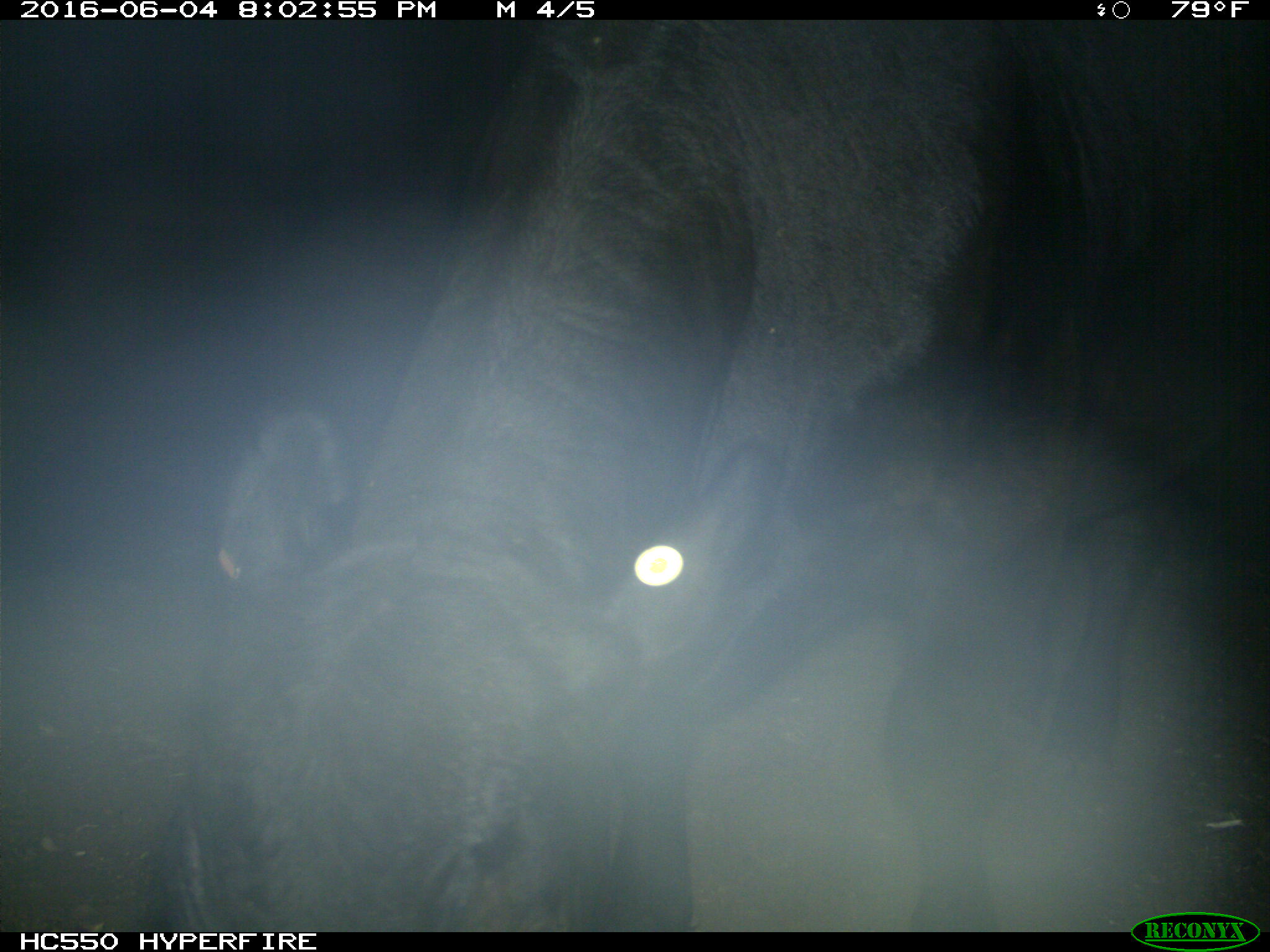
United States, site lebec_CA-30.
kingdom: Animalia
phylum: Chordata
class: Mammalia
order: Artiodactyla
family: Bovidae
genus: Bos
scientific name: Bos taurus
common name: domestic cow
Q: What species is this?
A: Bos taurus (domestic cow).